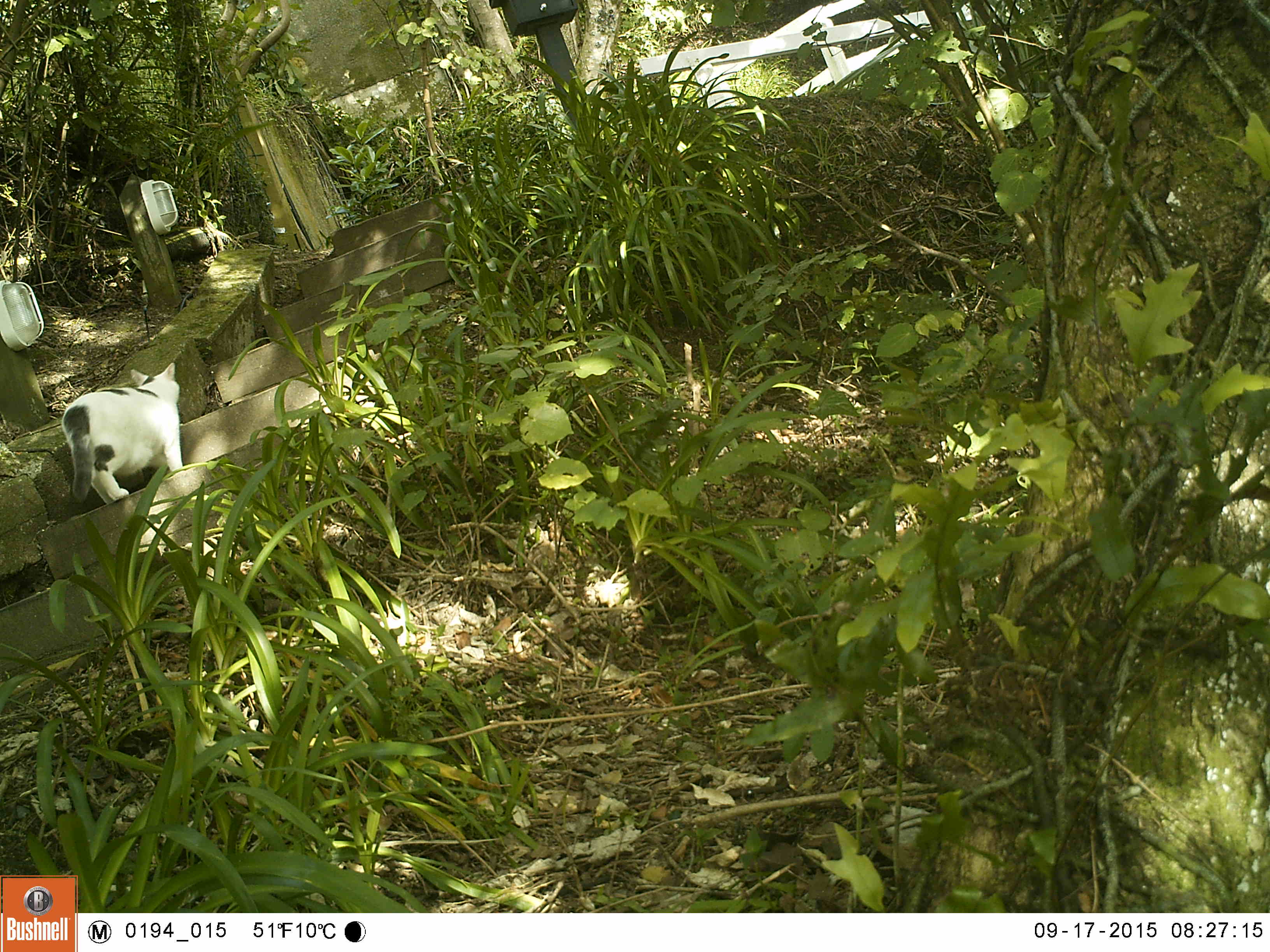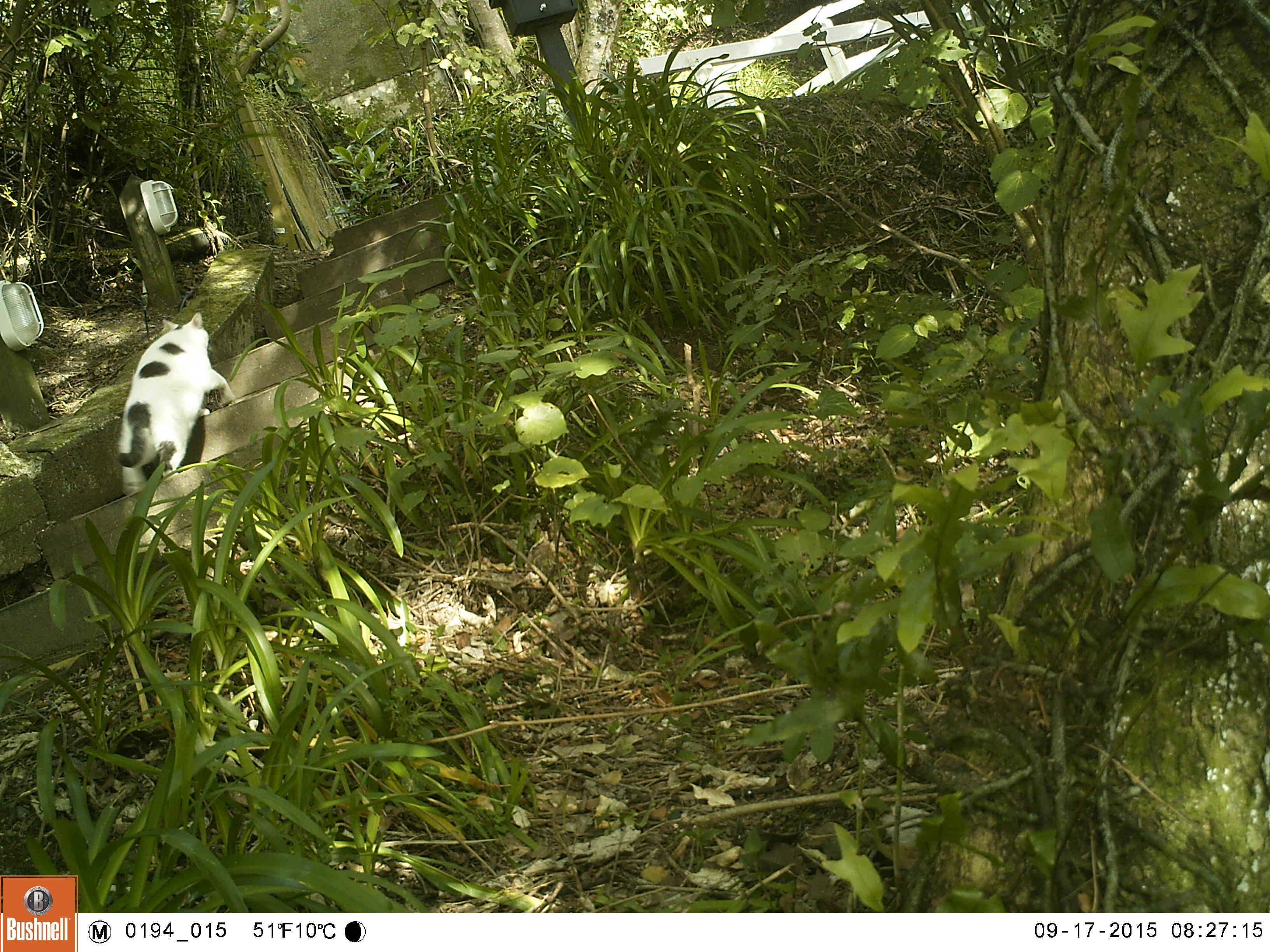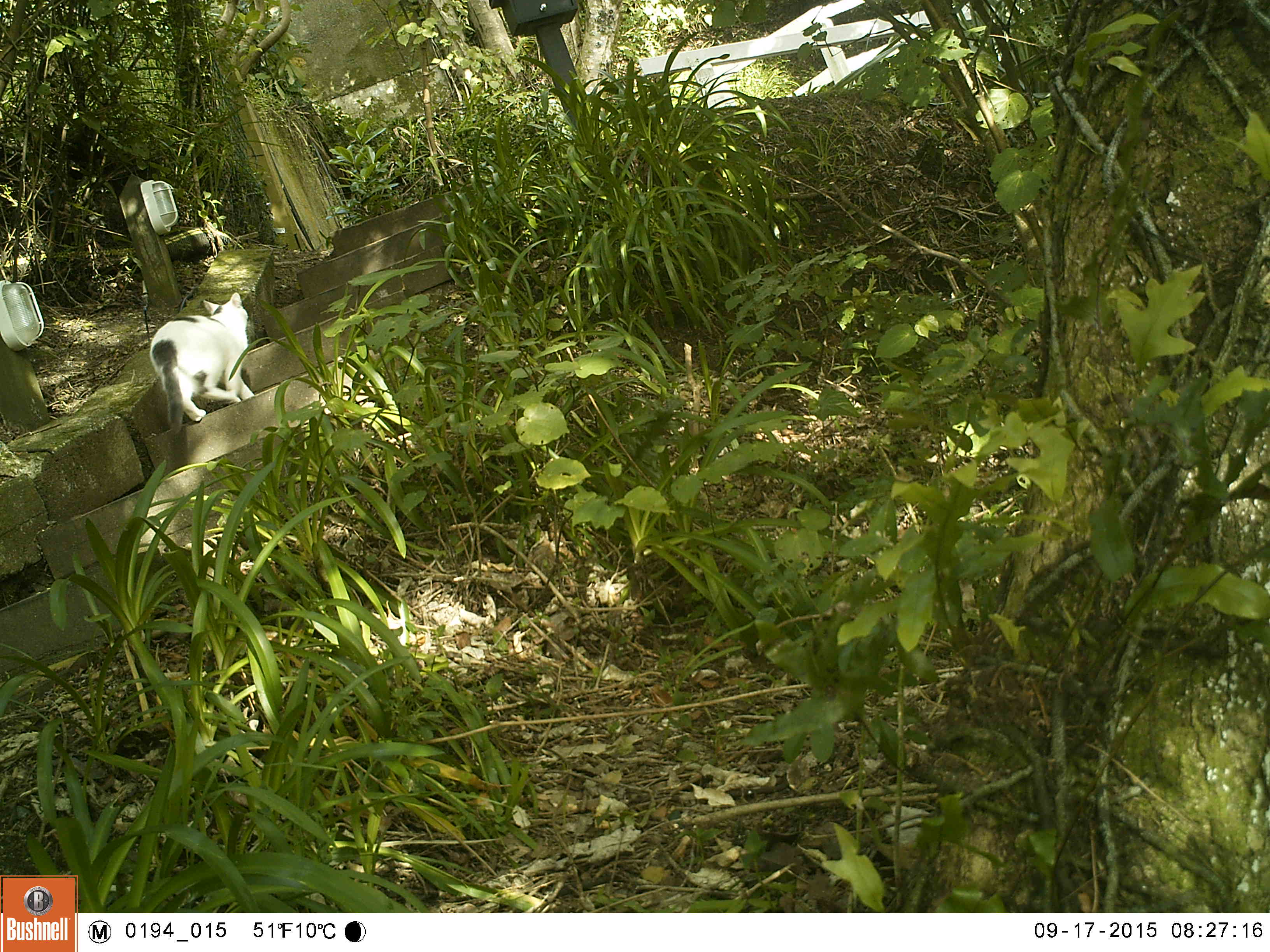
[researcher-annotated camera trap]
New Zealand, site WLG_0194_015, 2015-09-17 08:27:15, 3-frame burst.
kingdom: Animalia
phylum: Chordata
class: Mammalia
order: Carnivora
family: Felidae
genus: Felis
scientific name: Felis catus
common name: domestic cat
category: cat